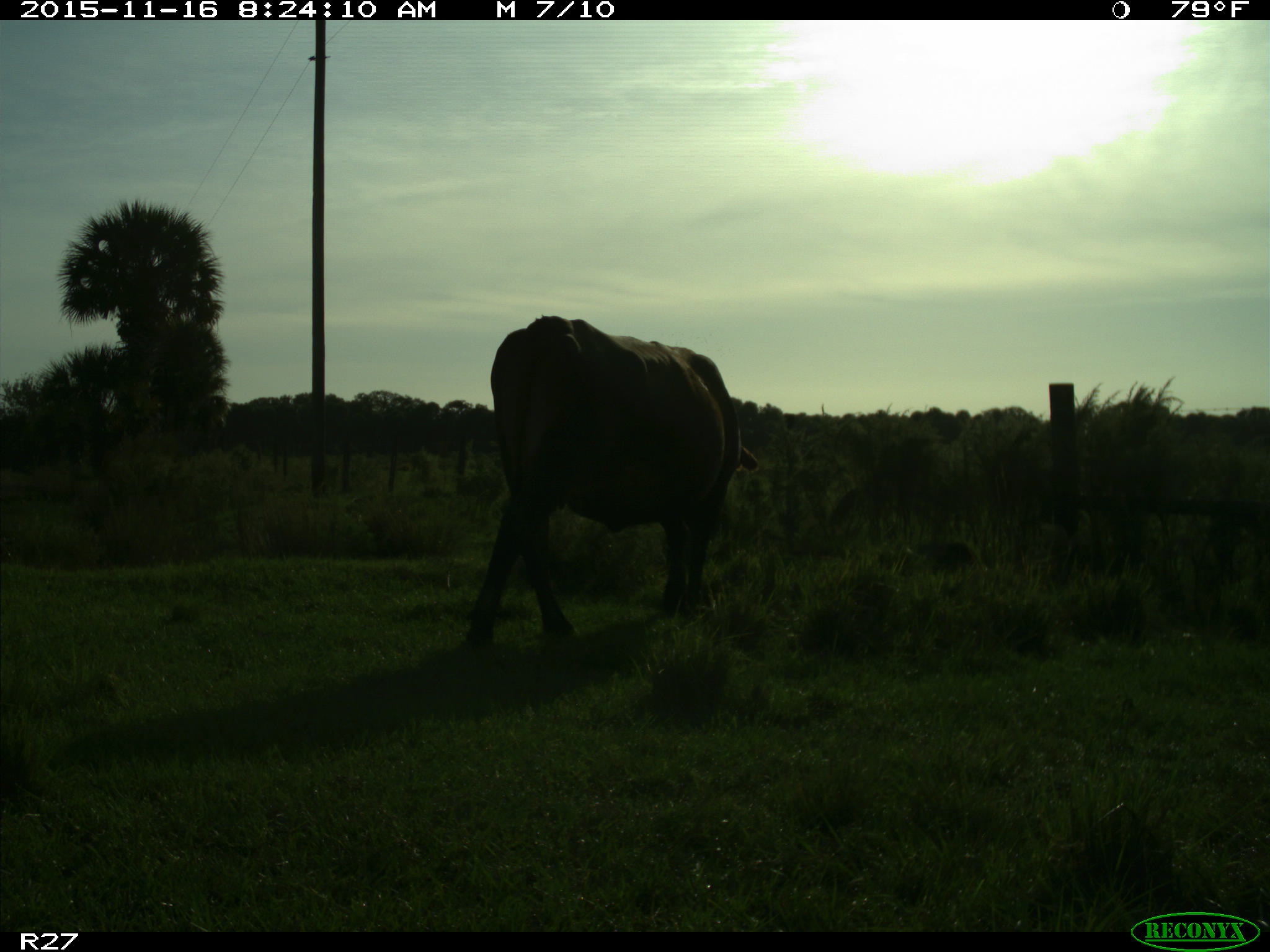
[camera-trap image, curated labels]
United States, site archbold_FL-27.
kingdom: Animalia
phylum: Chordata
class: Mammalia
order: Artiodactyla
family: Bovidae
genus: Bos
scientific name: Bos taurus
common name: domestic cow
Bos taurus (domestic cow).